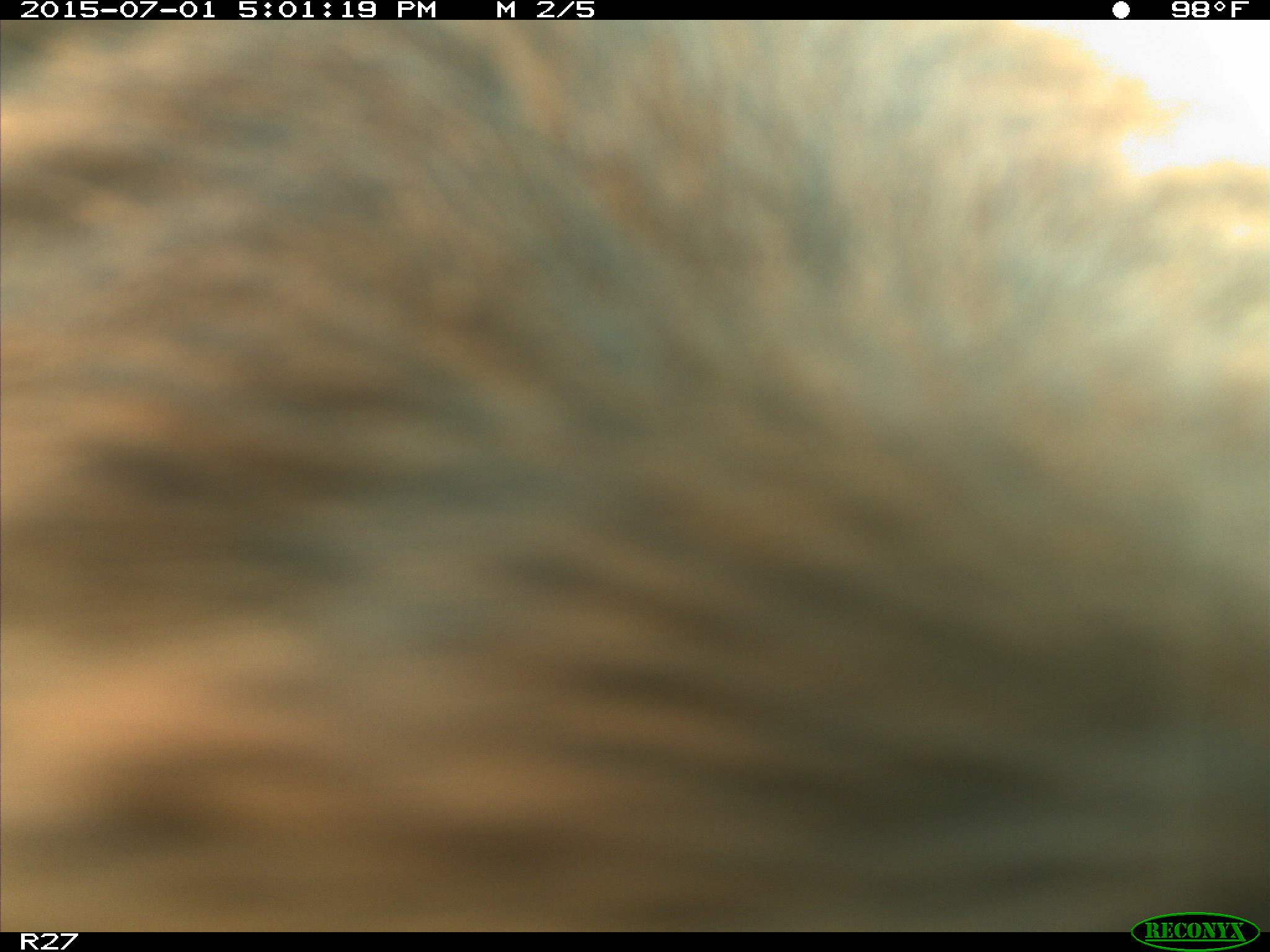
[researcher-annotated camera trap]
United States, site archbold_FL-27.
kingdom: Animalia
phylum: Chordata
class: Mammalia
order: Artiodactyla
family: Bovidae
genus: Bos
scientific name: Bos taurus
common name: domestic cow